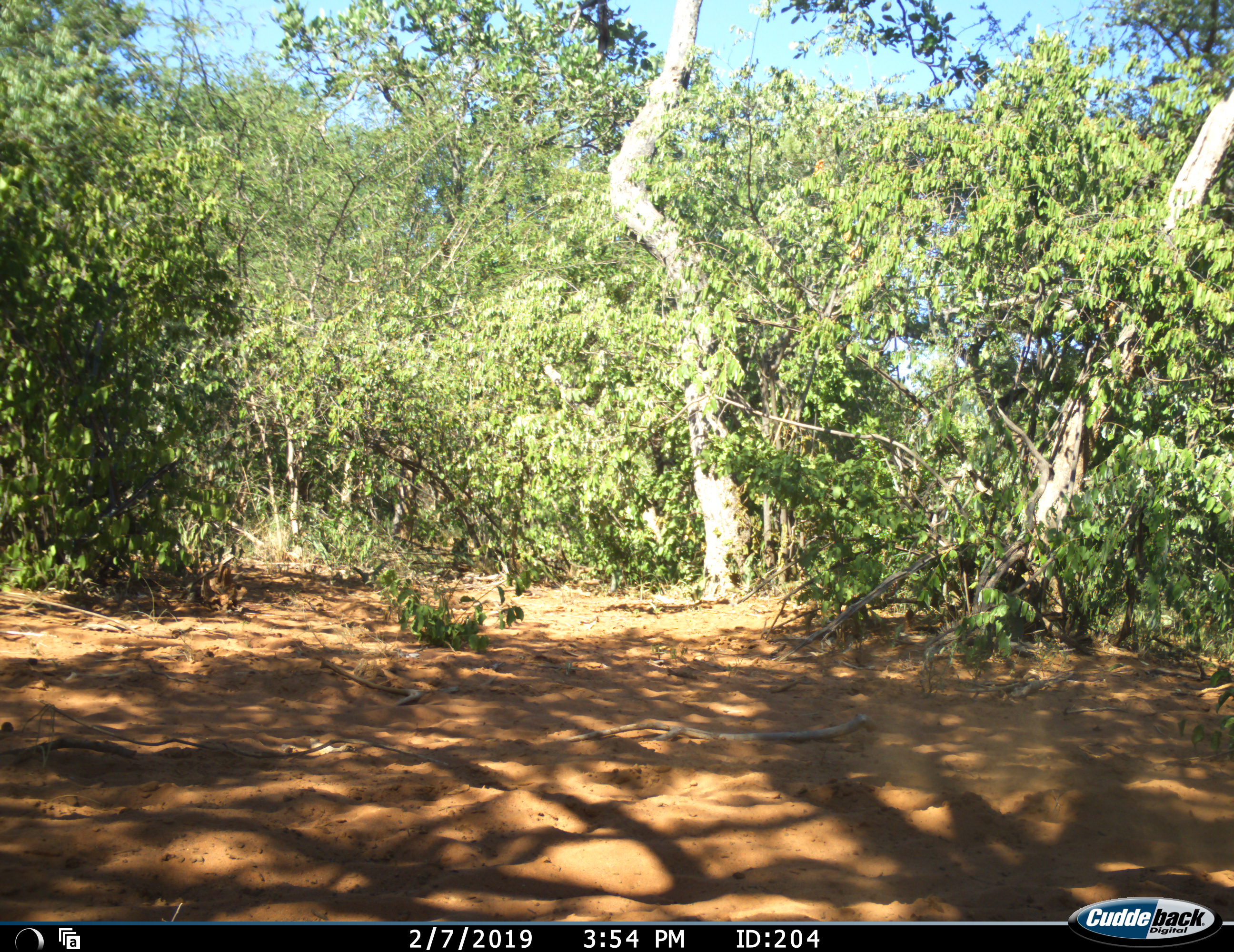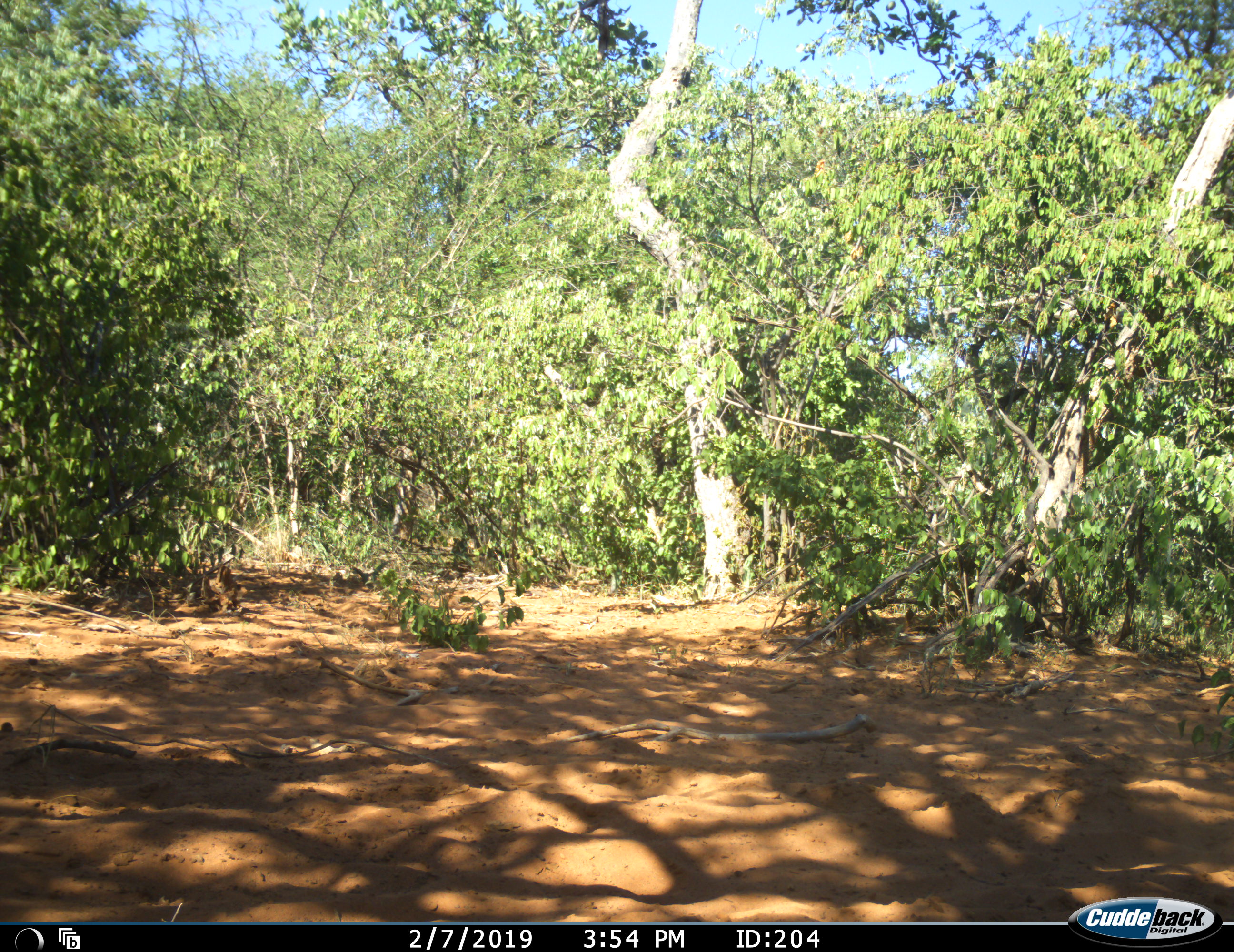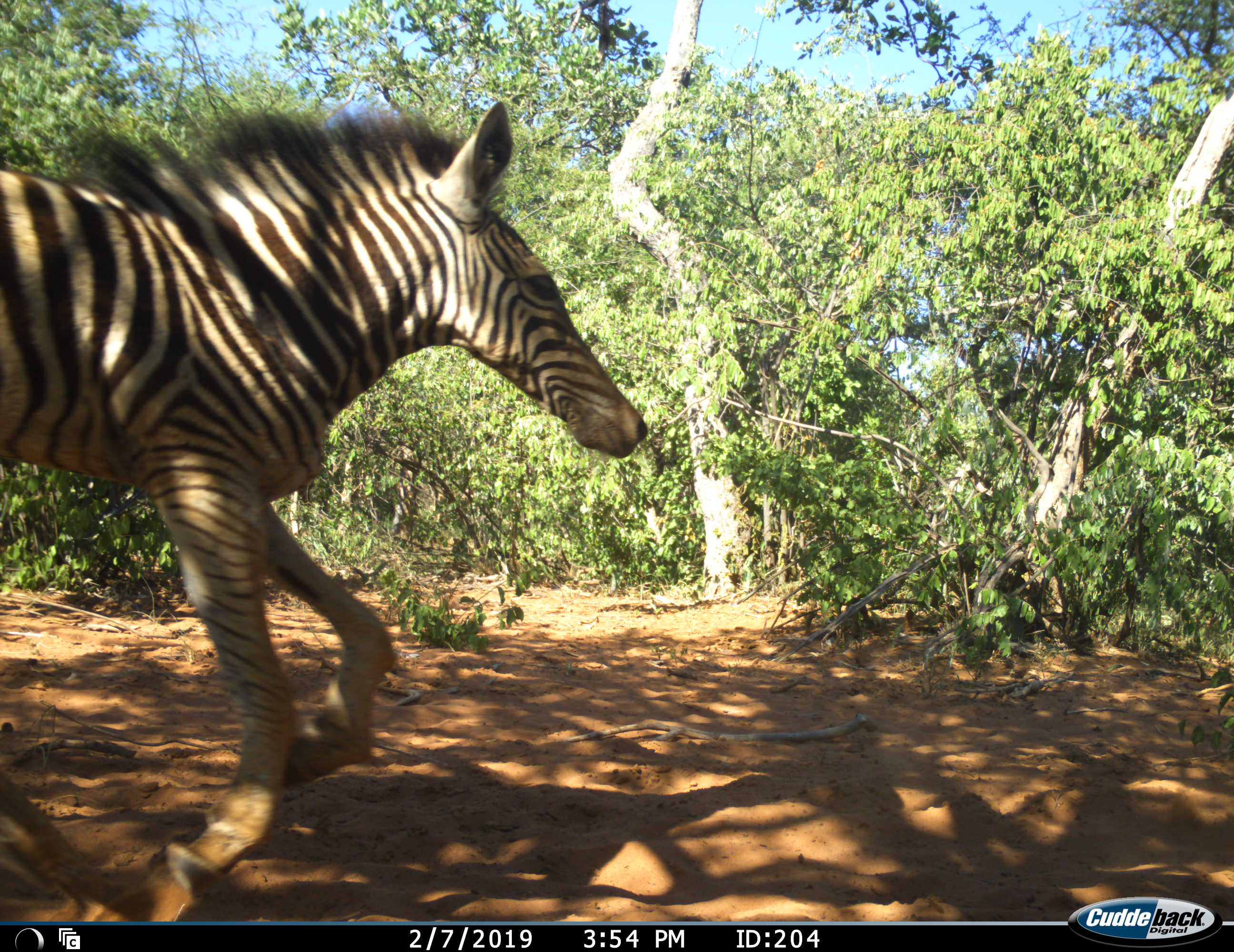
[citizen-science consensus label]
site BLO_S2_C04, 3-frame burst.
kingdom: Animalia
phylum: Chordata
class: Mammalia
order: Perissodactyla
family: Equidae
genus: Equus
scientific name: Equus quagga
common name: plains zebra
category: zebraplains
Zebraplains (plains zebra) (Equus quagga), count 1. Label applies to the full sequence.